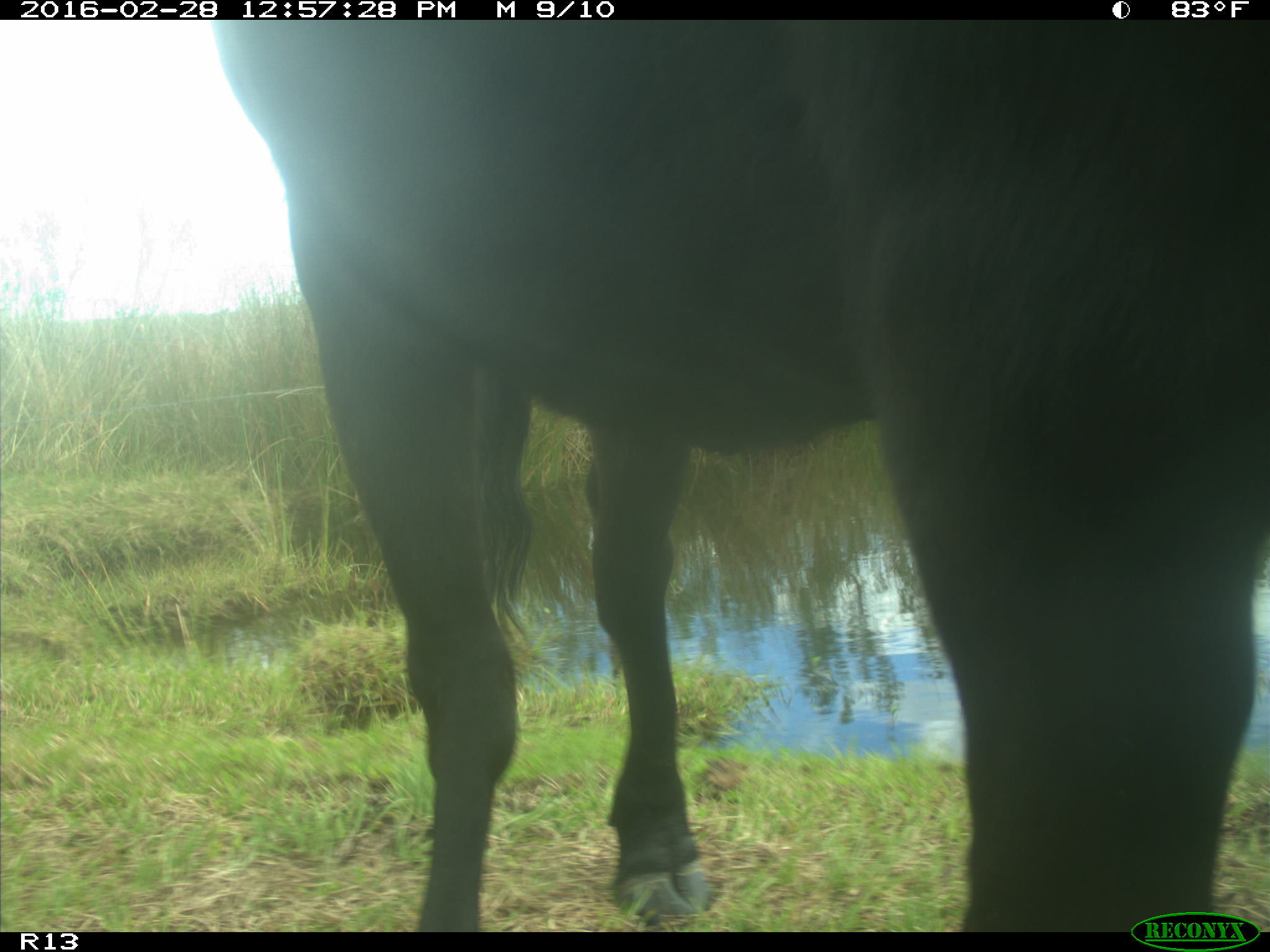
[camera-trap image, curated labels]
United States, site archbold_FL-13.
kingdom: Animalia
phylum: Chordata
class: Mammalia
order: Artiodactyla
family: Bovidae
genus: Bos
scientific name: Bos taurus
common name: domestic cow